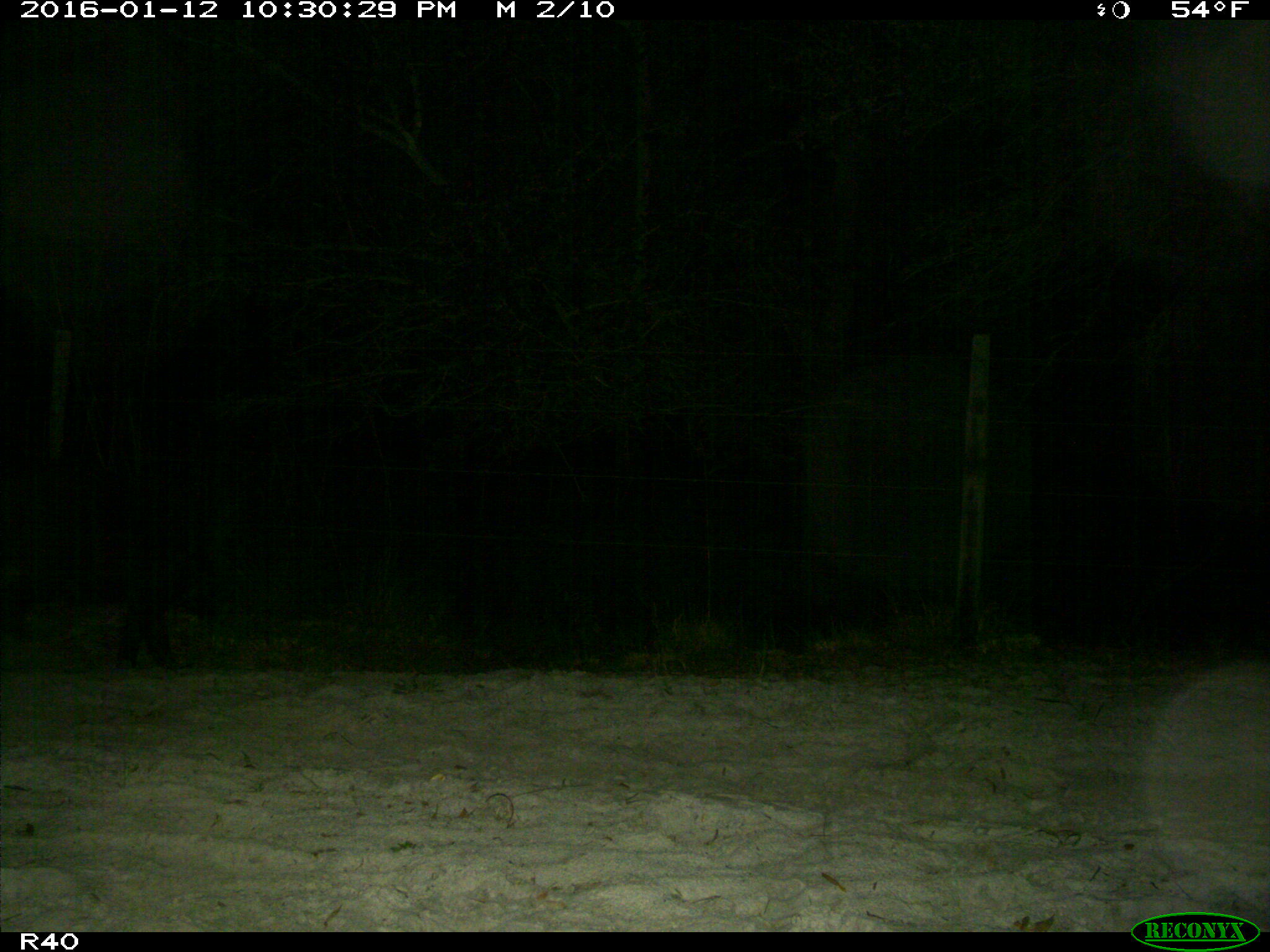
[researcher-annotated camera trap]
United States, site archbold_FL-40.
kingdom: Animalia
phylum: Chordata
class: Mammalia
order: Artiodactyla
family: Suidae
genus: Sus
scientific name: Sus scrofa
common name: wild boar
Sus scrofa (wild boar).